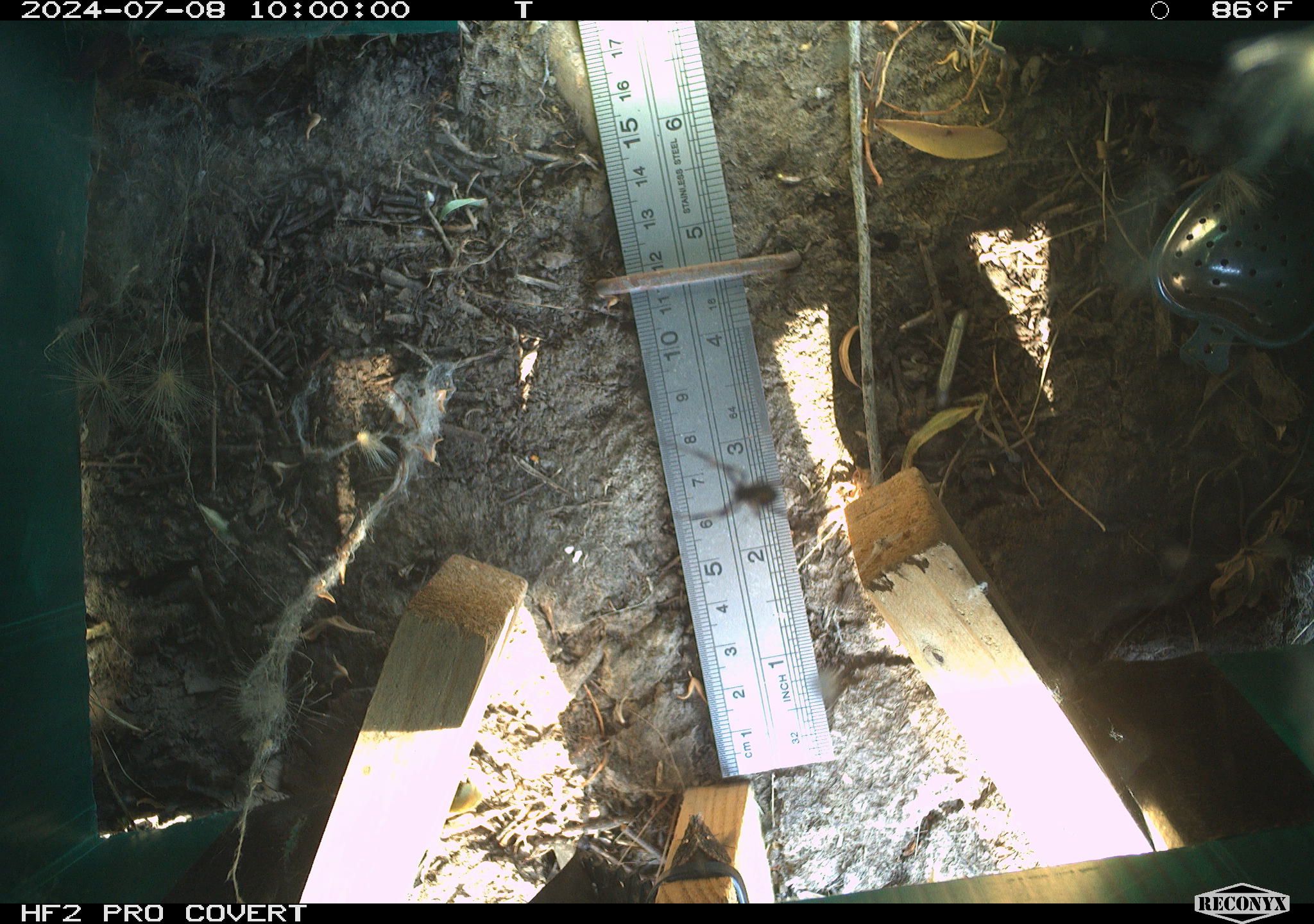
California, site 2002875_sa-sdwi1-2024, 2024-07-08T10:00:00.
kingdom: Animalia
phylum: Arthropoda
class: Arachnida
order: Araneae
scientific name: Araneae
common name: spider